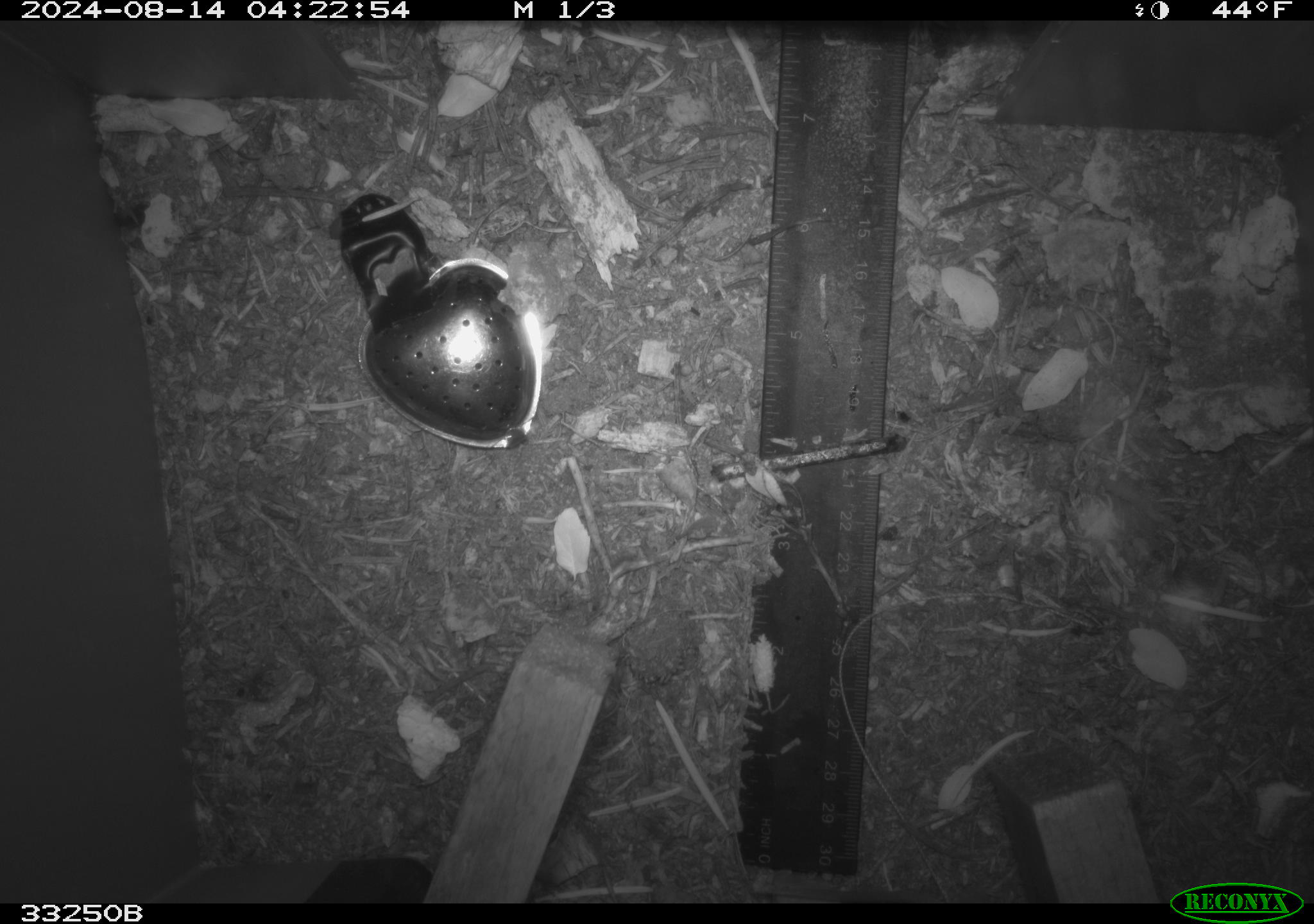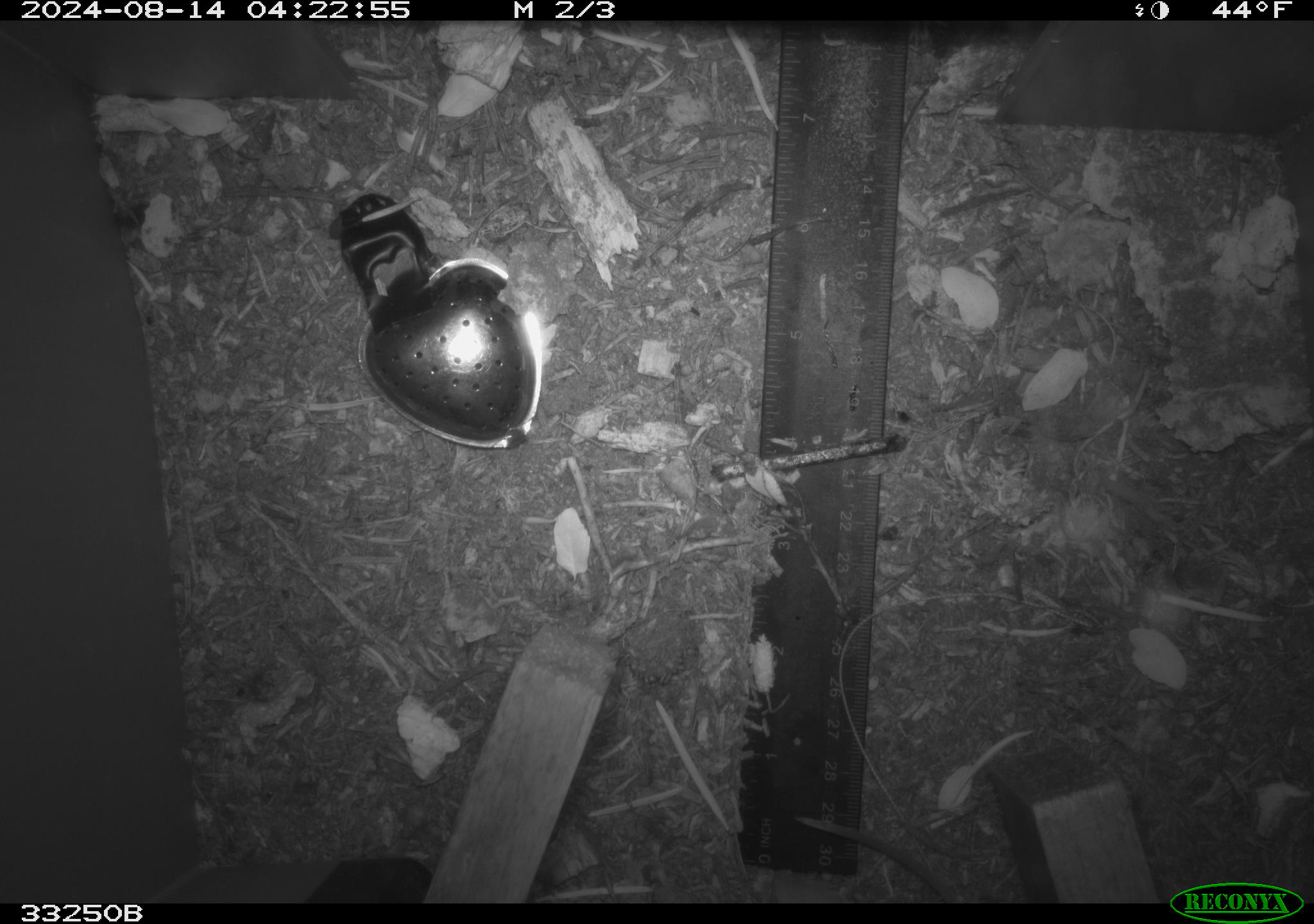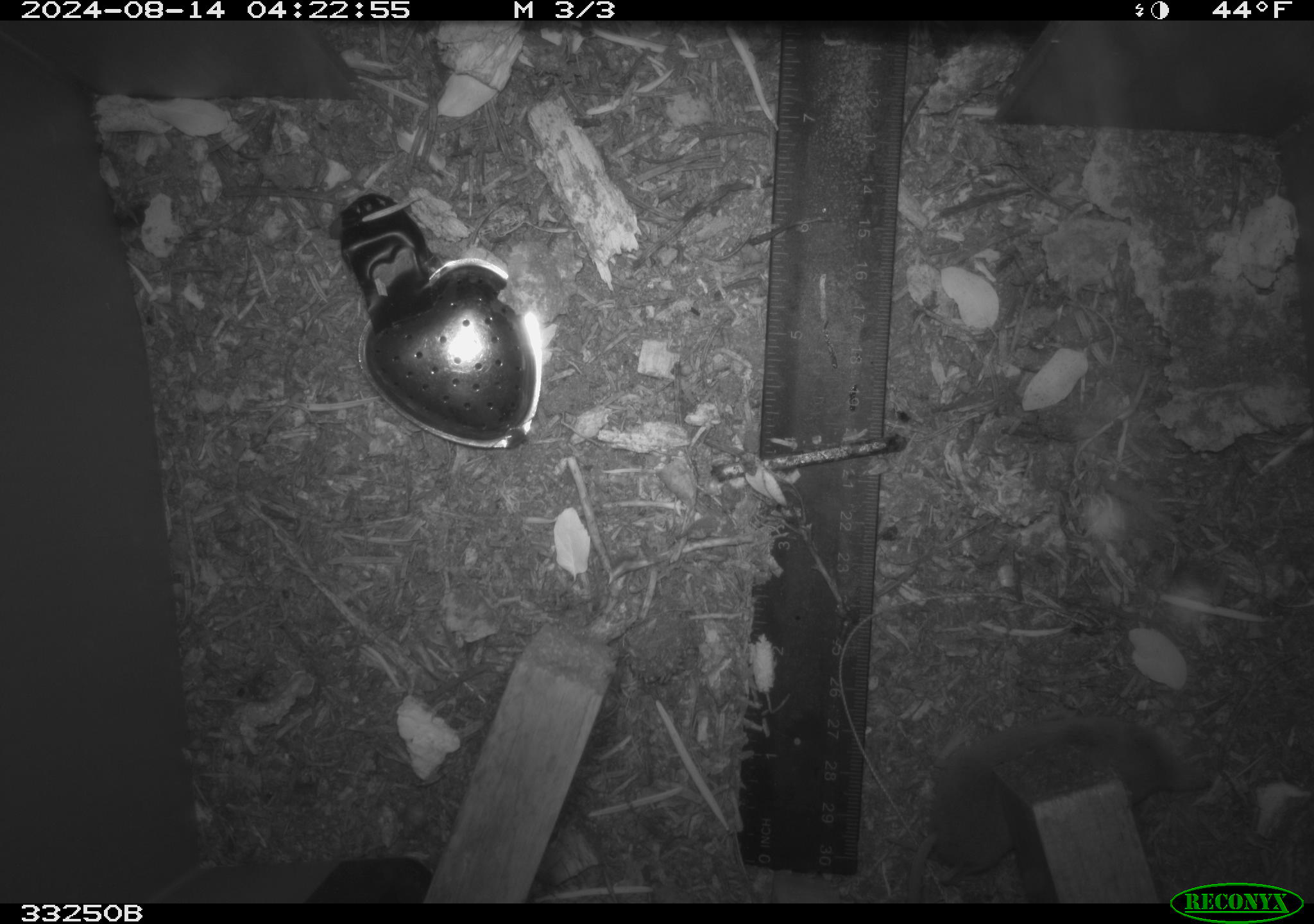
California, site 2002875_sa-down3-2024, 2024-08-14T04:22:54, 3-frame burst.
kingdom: Animalia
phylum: Chordata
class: Mammalia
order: Rodentia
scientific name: Rodentia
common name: rodent